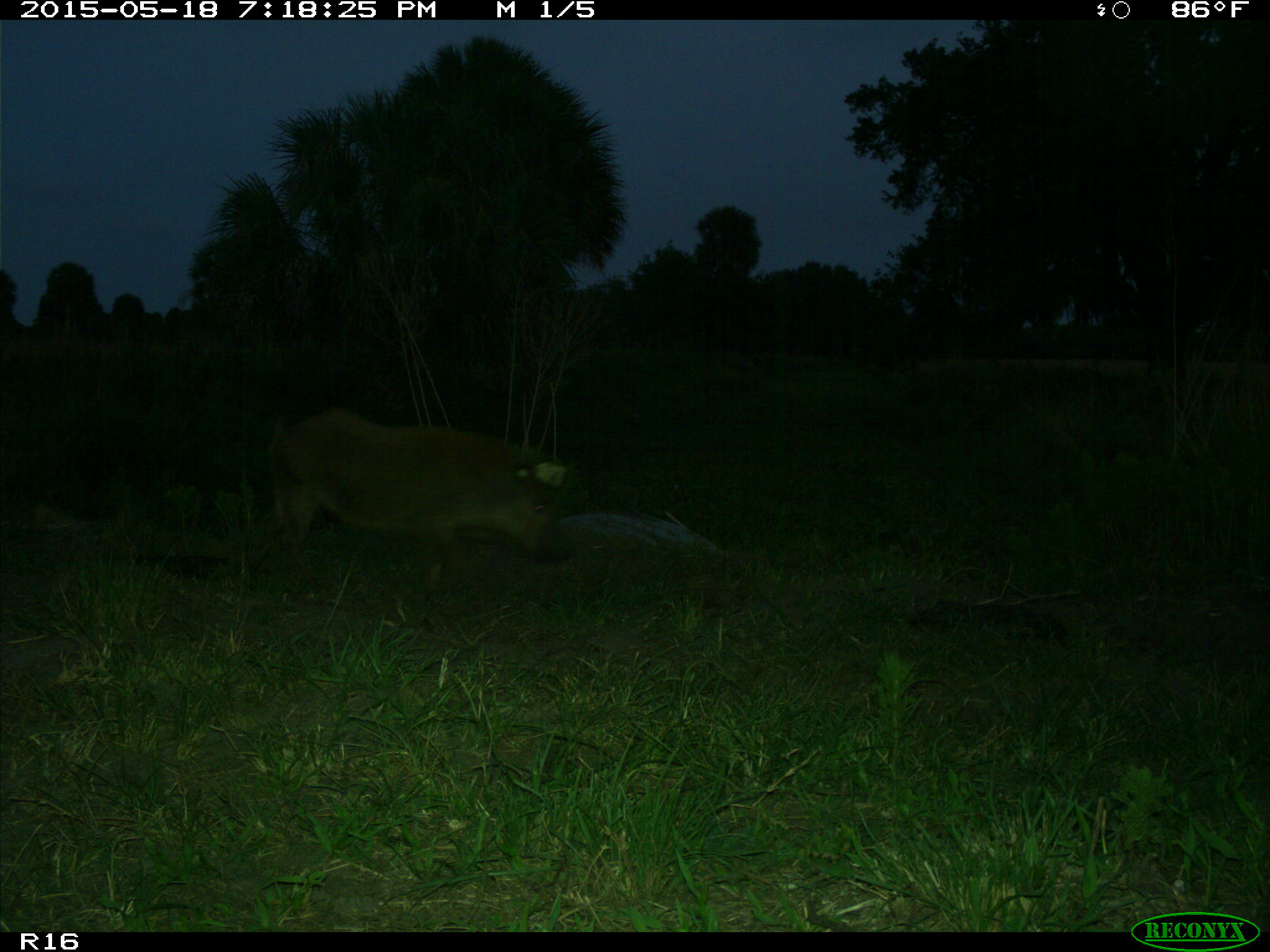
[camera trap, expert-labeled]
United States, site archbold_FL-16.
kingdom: Animalia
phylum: Chordata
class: Mammalia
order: Artiodactyla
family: Suidae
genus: Sus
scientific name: Sus scrofa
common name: wild boar